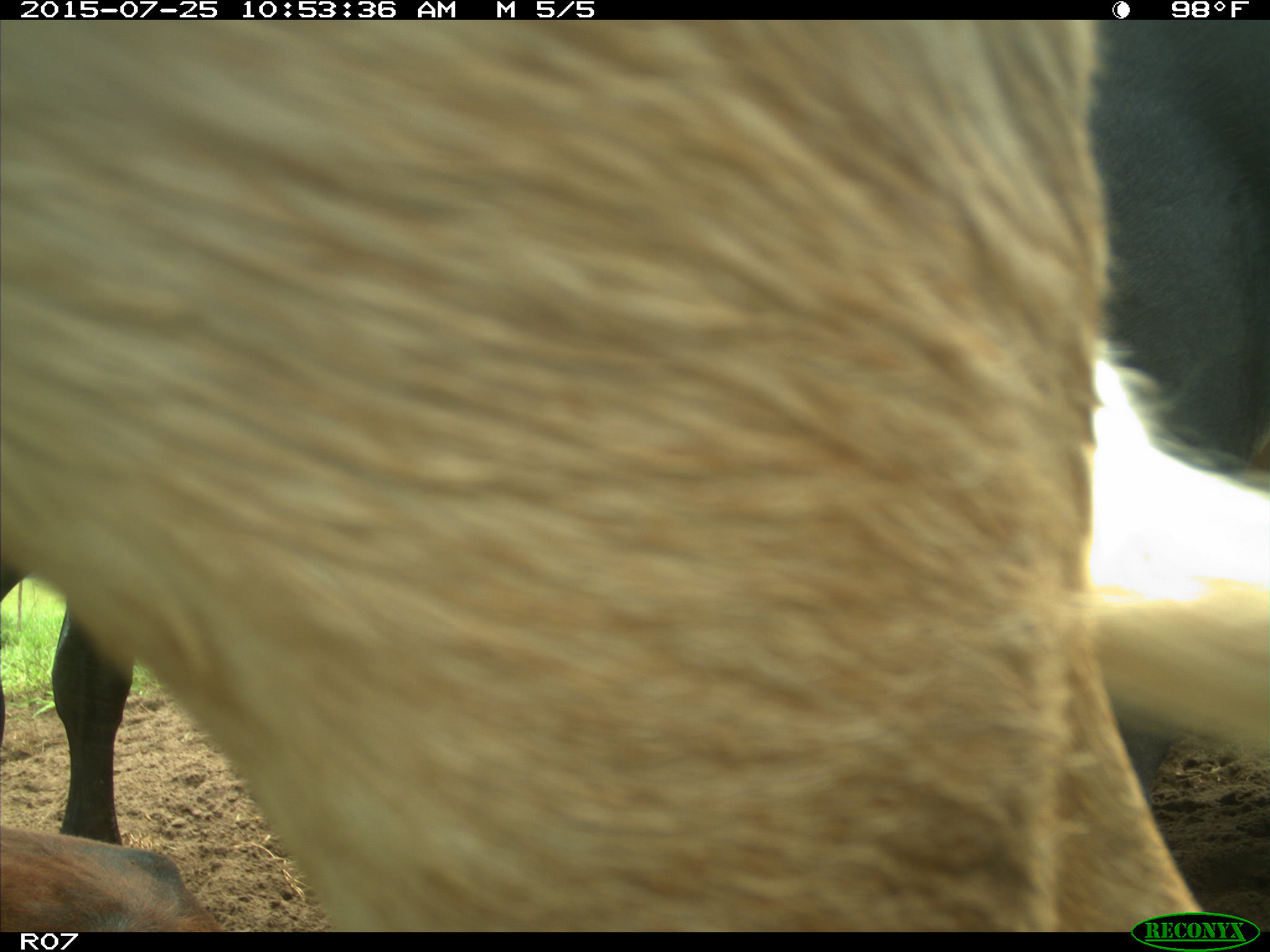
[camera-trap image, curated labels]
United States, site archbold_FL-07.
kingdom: Animalia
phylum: Chordata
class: Mammalia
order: Artiodactyla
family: Bovidae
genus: Bos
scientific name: Bos taurus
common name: domestic cow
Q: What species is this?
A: Bos taurus (domestic cow).